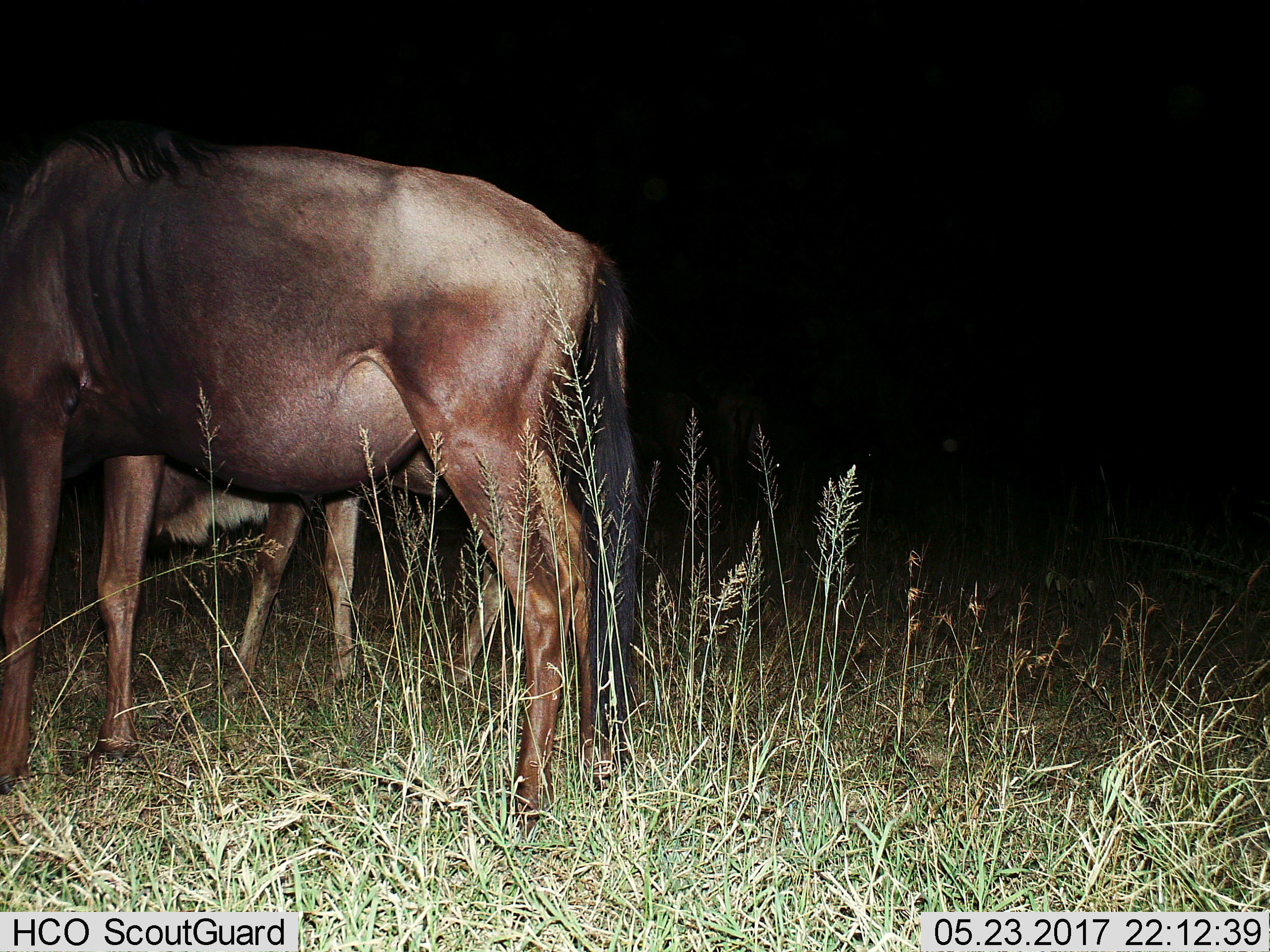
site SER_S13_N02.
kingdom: Animalia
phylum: Chordata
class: Mammalia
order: Artiodactyla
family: Bovidae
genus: Connochaetes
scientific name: Connochaetes taurinus taurinus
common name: blue wildebeest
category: wildebeestblue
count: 2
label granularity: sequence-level